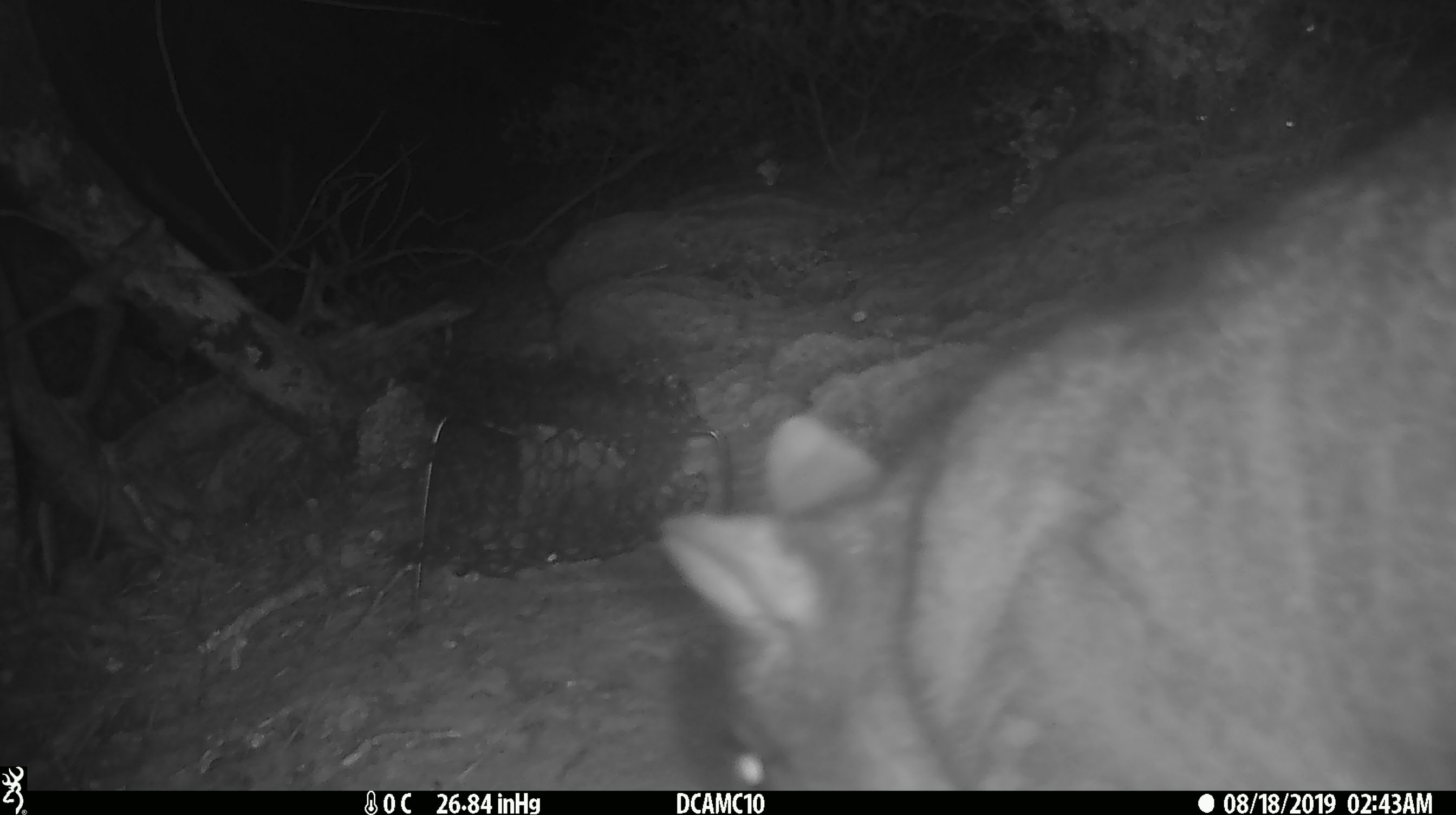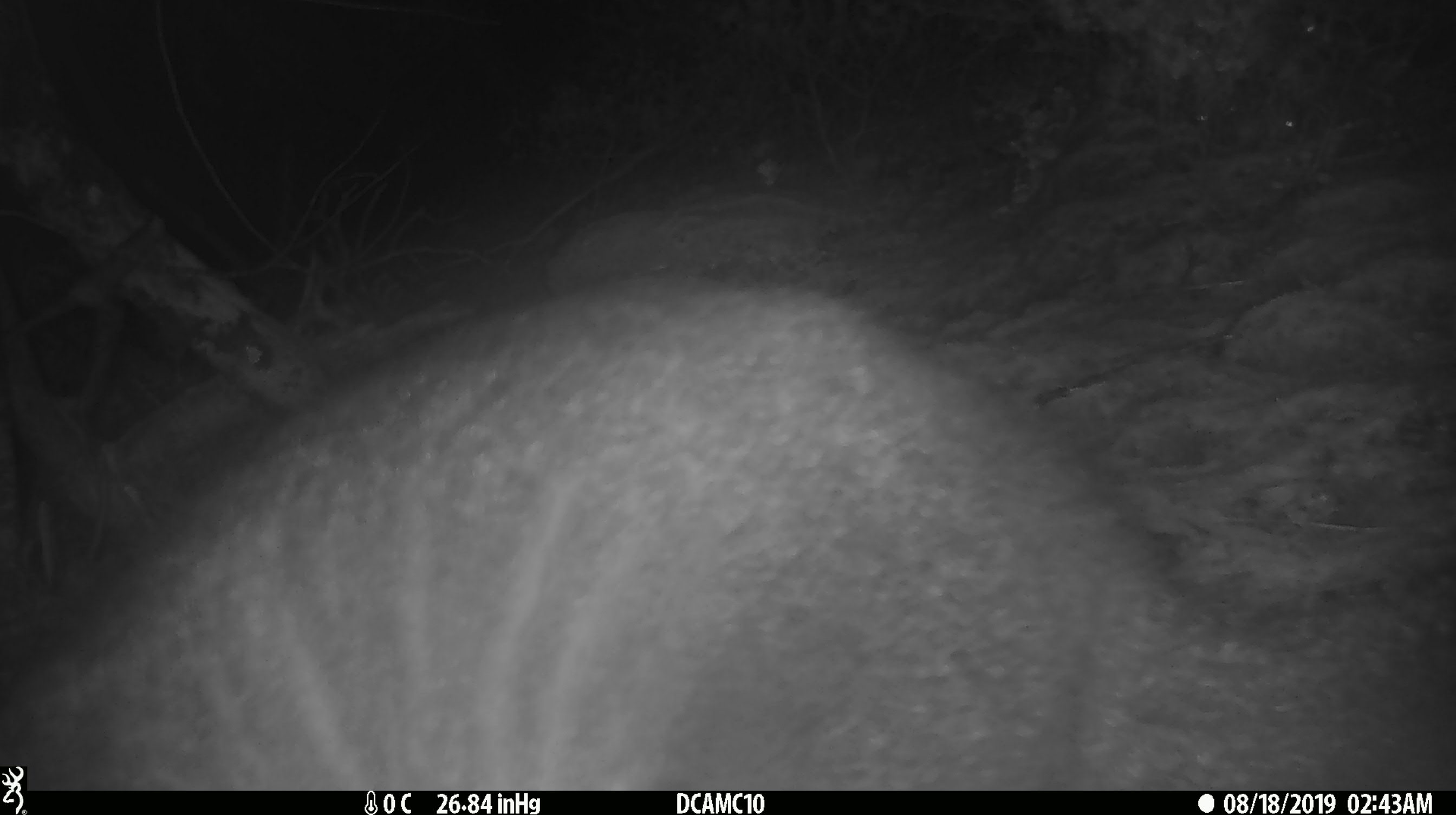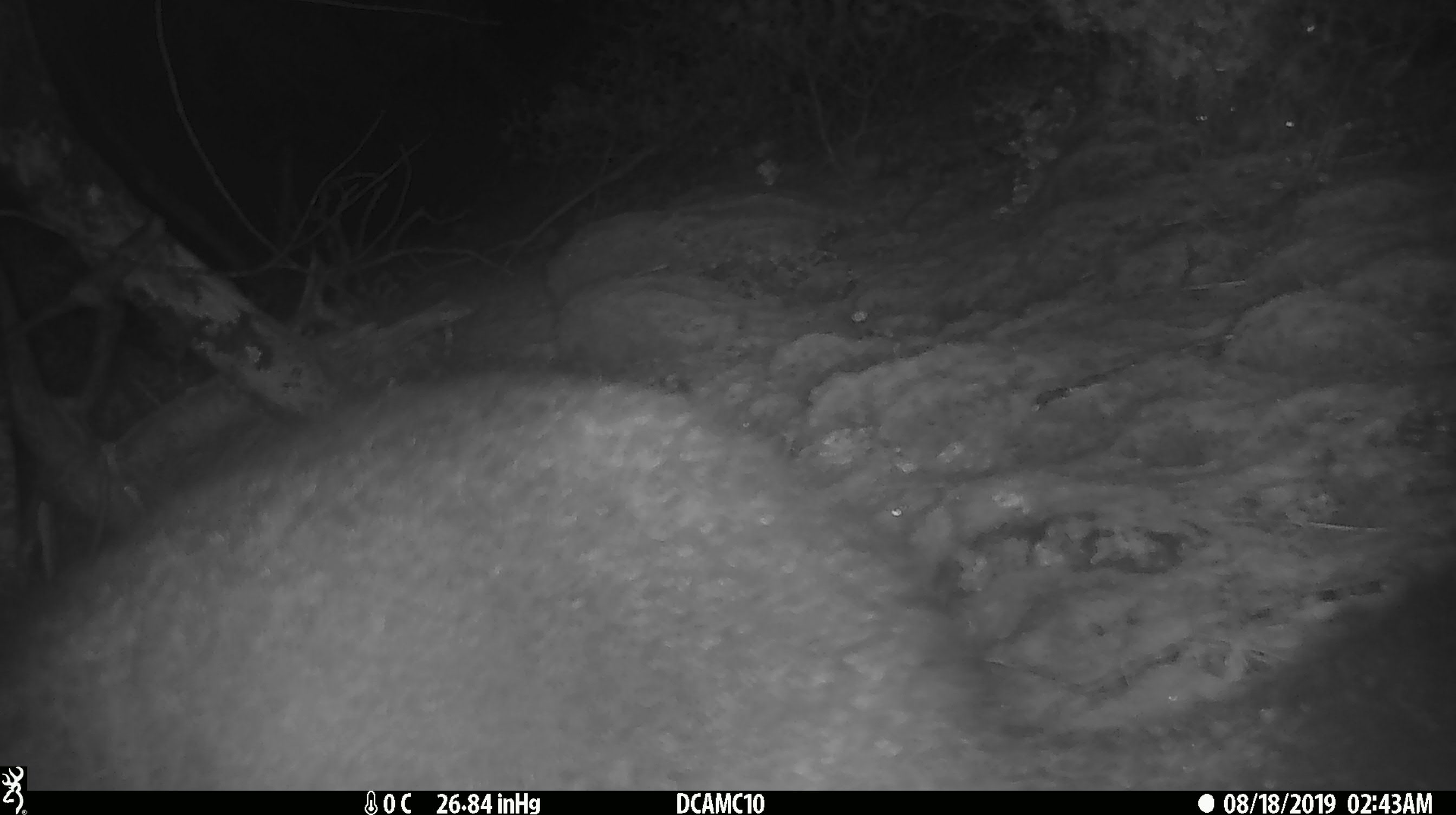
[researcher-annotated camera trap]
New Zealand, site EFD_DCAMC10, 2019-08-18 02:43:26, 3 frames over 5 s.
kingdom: Animalia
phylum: Chordata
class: Mammalia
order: Diprotodontia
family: Phalangeridae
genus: Trichosurus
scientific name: Trichosurus vulpecula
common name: common brushtail possum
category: possum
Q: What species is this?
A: Possum (common brushtail possum) (Trichosurus vulpecula).